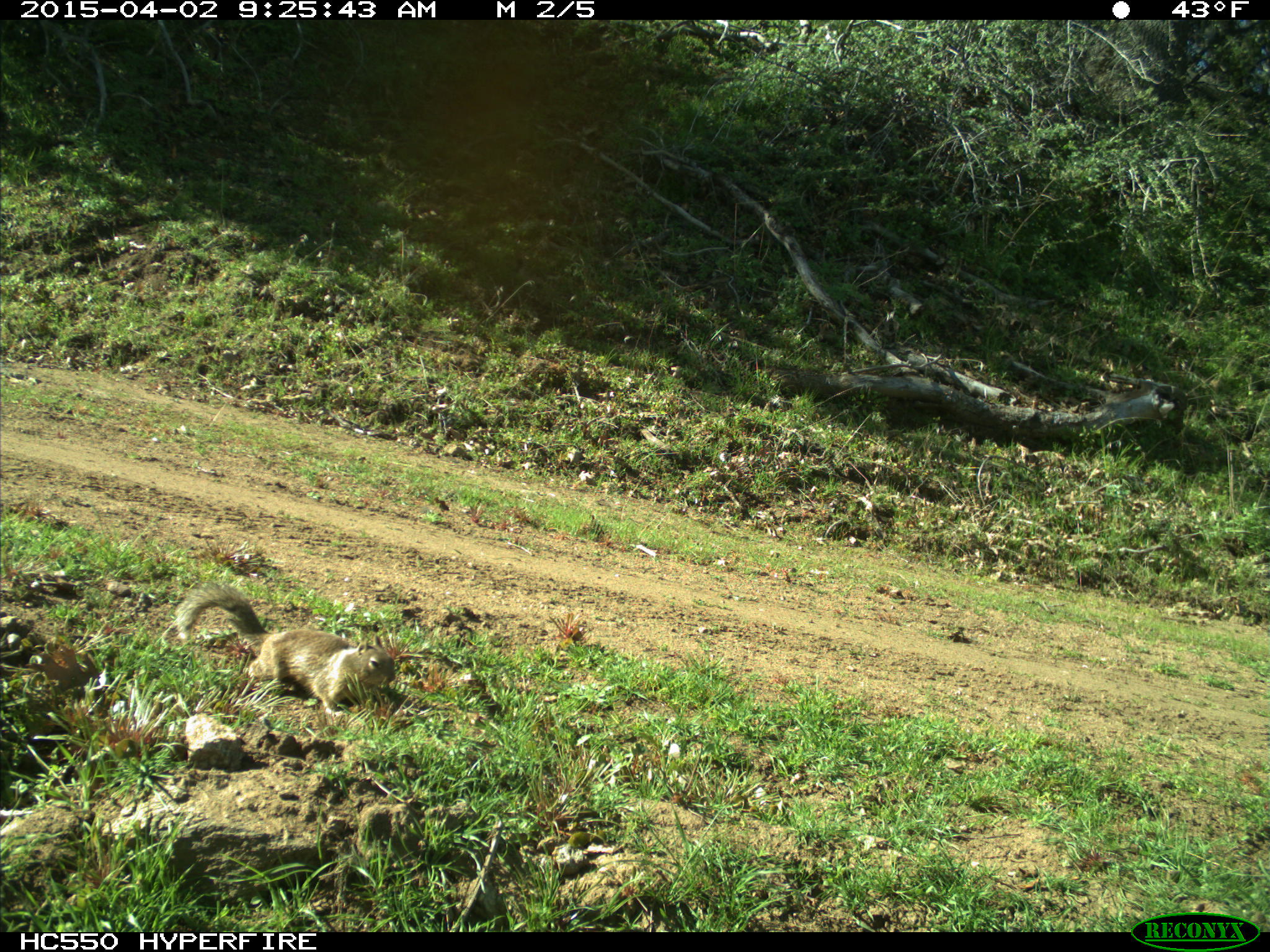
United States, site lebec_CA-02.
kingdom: Animalia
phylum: Chordata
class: Mammalia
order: Rodentia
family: Sciuridae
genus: Otospermophilus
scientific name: Otospermophilus beecheyi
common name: california ground squirrel